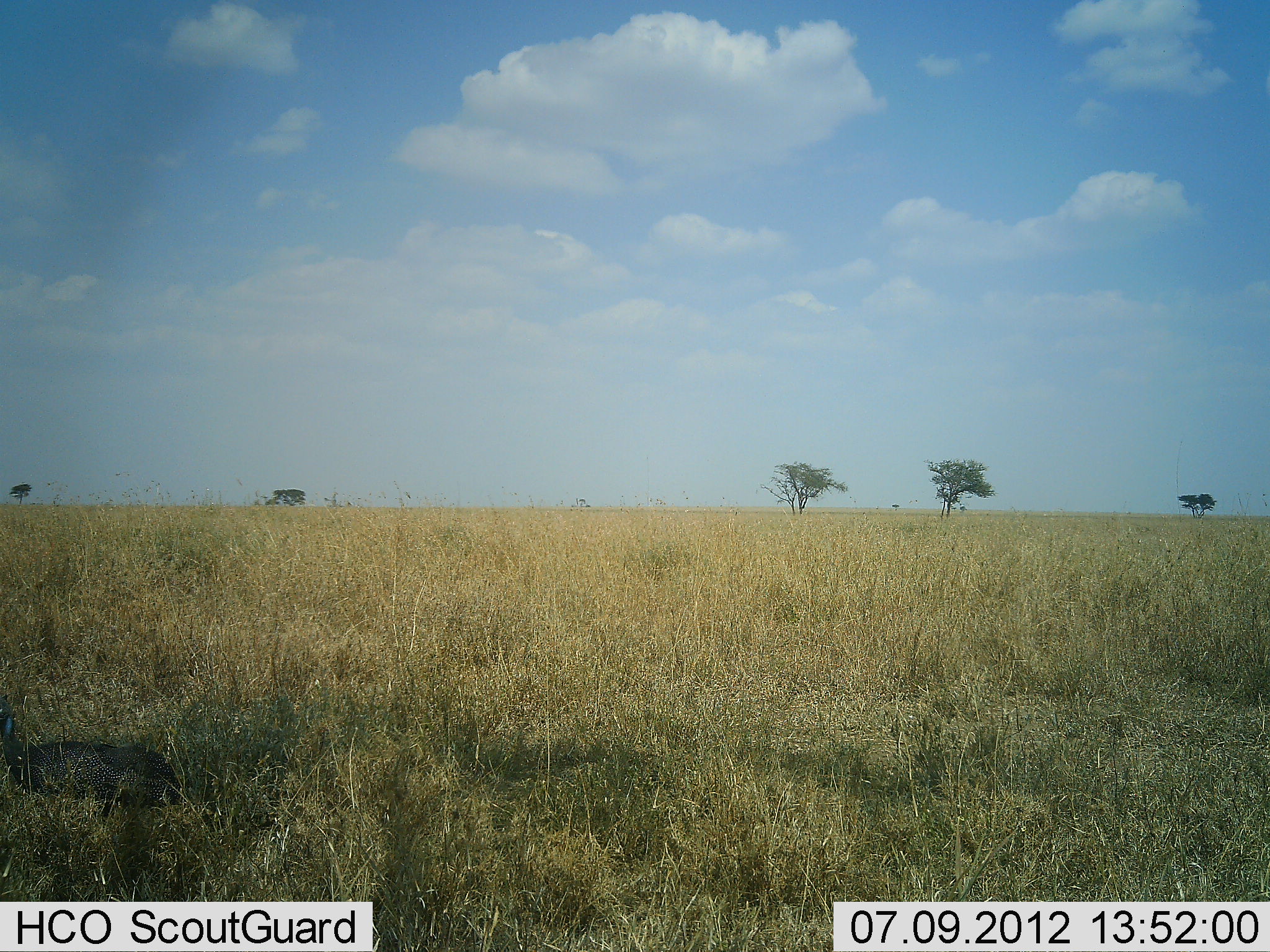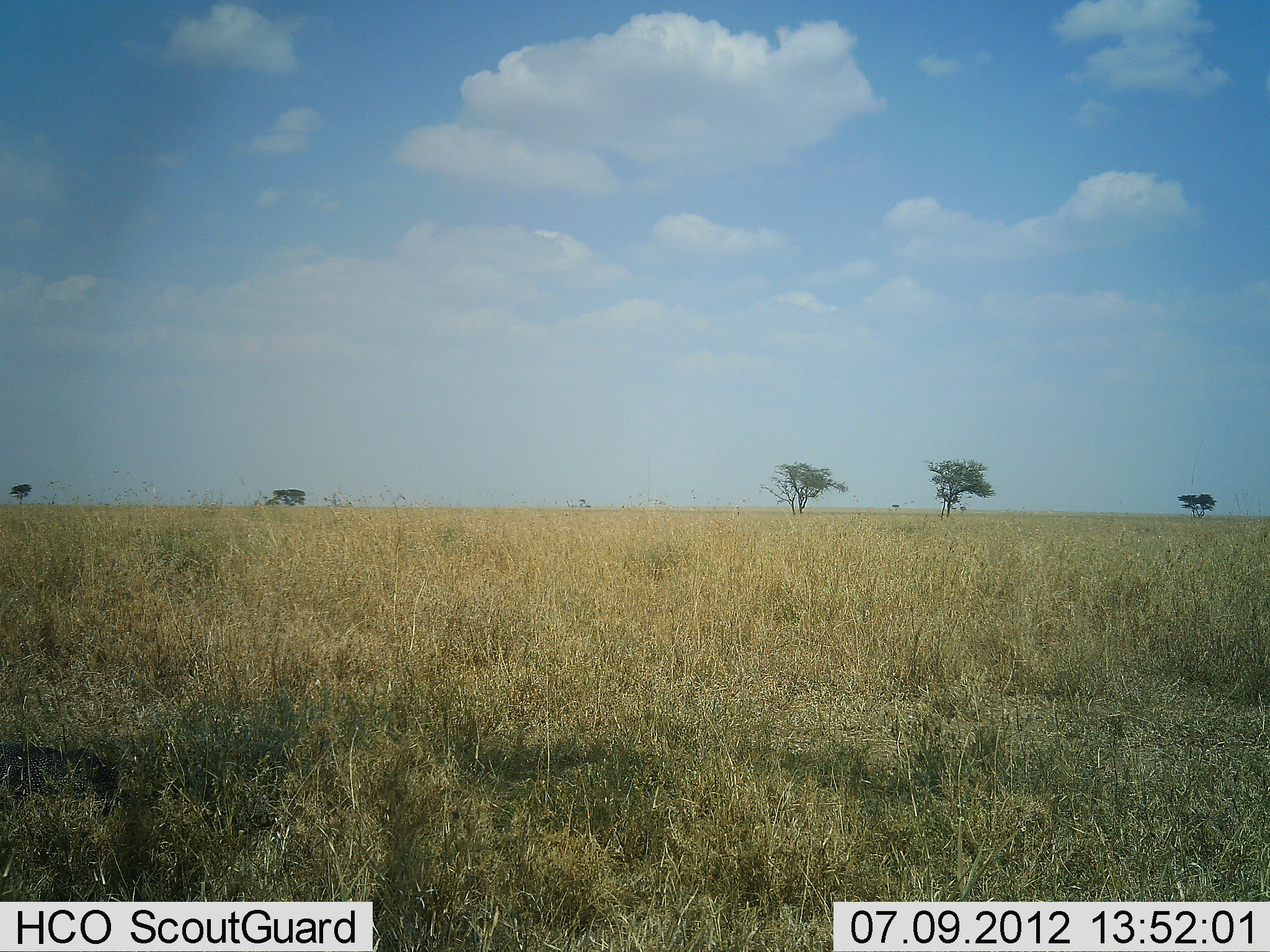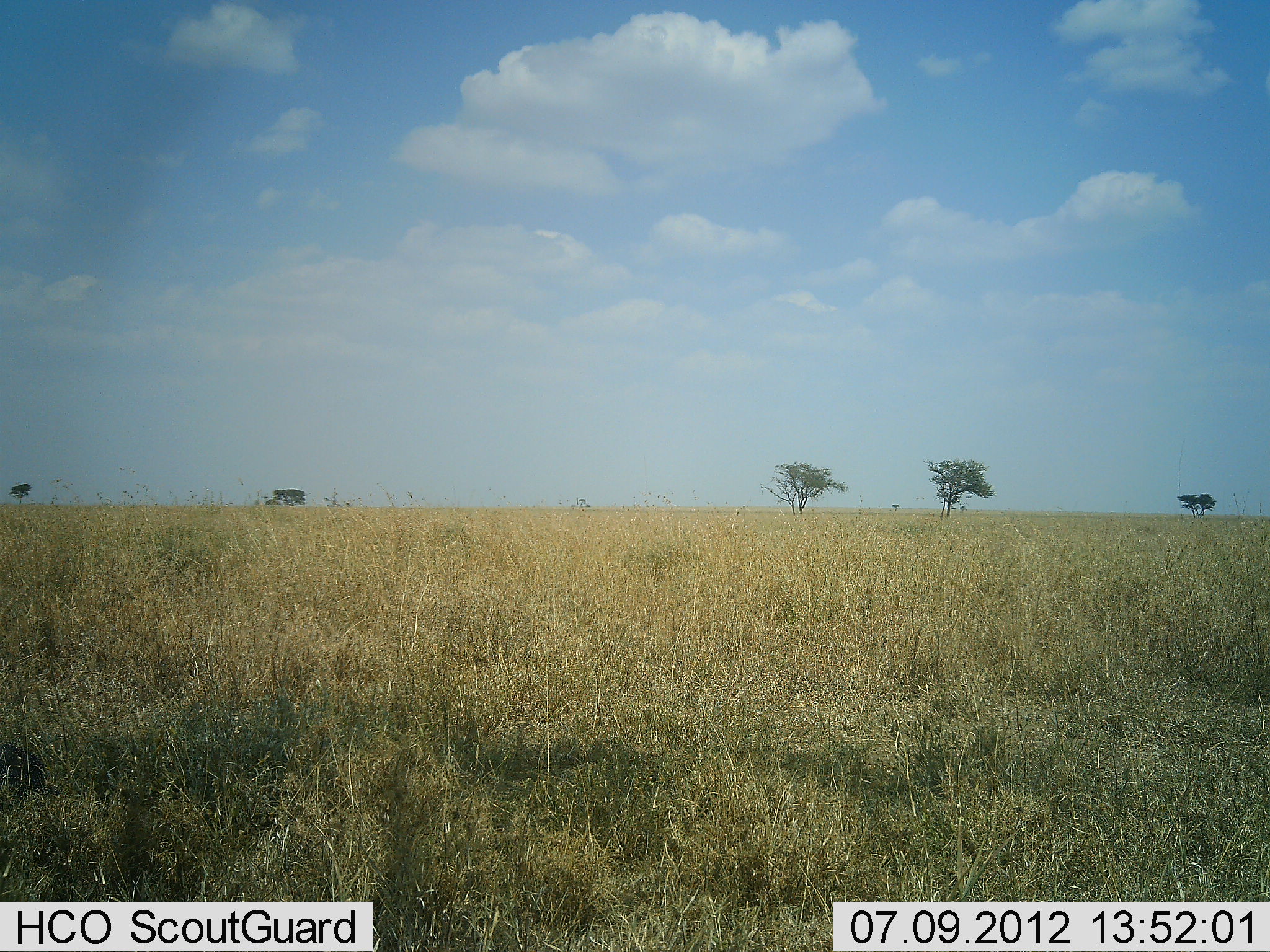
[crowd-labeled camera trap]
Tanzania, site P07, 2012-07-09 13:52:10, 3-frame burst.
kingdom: Animalia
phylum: Chordata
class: Aves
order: Galliformes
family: Numididae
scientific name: Numididae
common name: guinea fowl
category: guineafowl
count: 1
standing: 0%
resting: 0%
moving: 100%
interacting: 0%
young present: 0%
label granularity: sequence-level